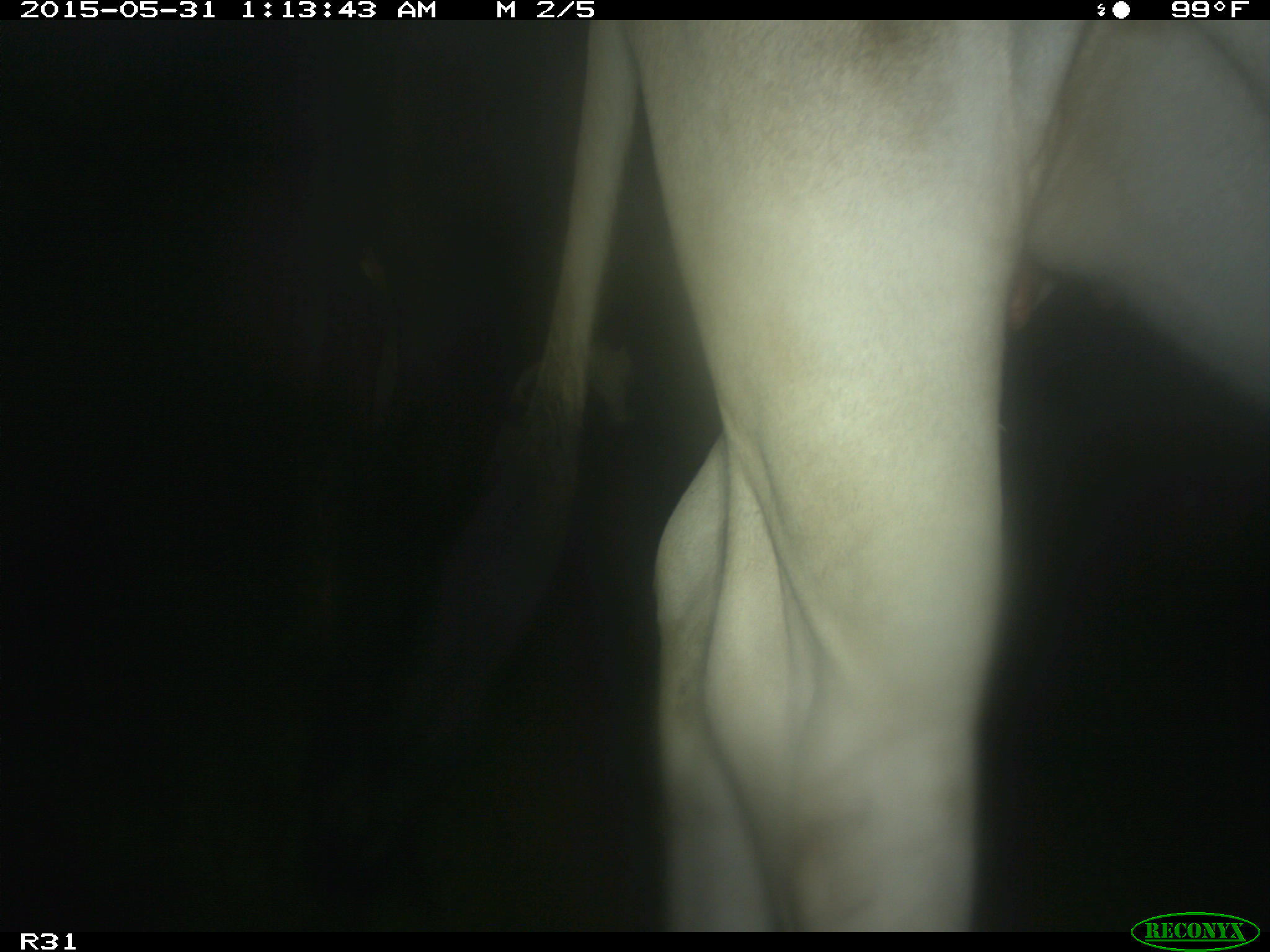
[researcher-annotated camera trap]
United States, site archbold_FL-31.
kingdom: Animalia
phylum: Chordata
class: Mammalia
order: Artiodactyla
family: Bovidae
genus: Bos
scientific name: Bos taurus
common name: domestic cow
Bos taurus (domestic cow).